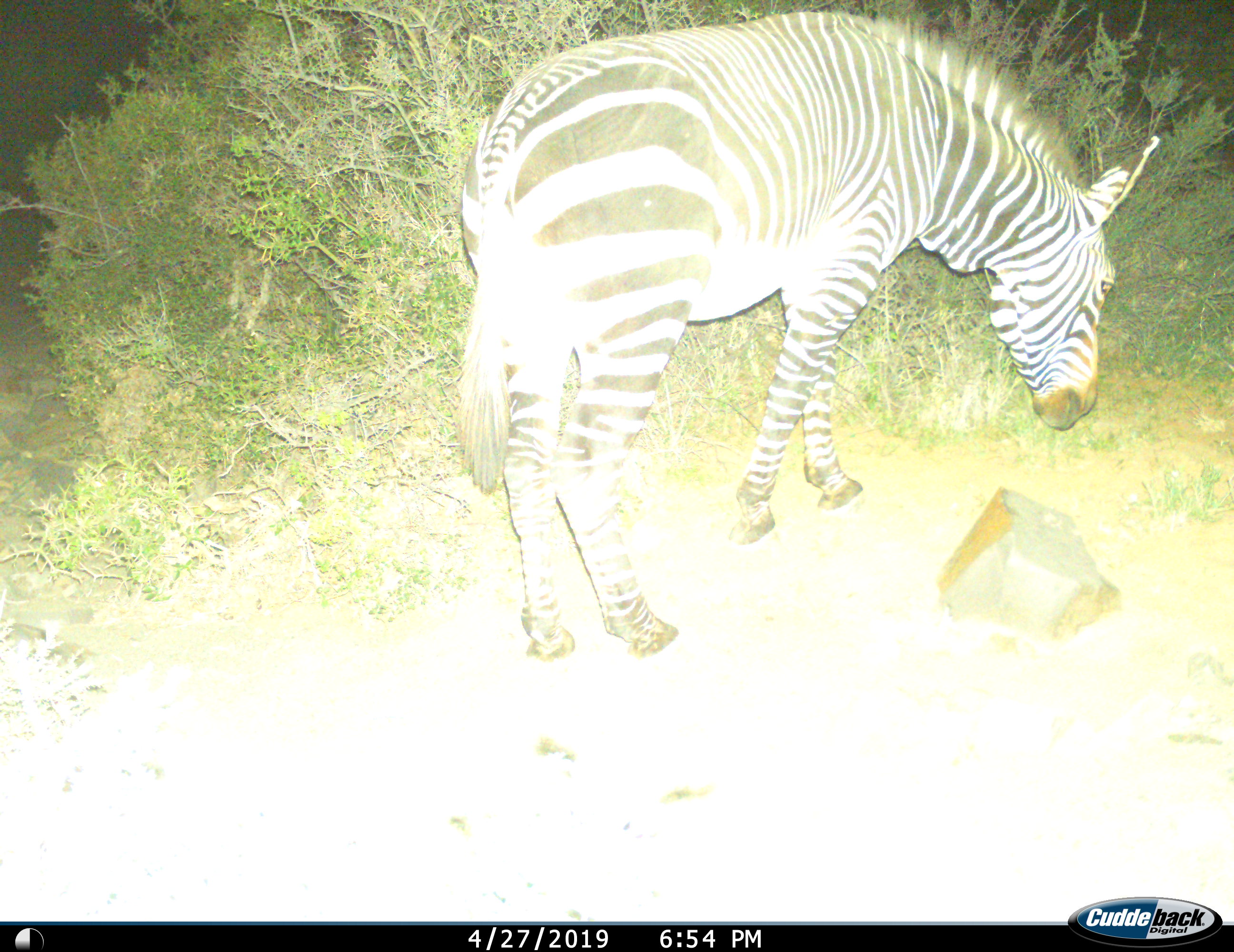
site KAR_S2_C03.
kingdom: Animalia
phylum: Chordata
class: Mammalia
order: Perissodactyla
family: Equidae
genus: Equus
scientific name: Equus zebra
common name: mountain zebra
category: zebramountain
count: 1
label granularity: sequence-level